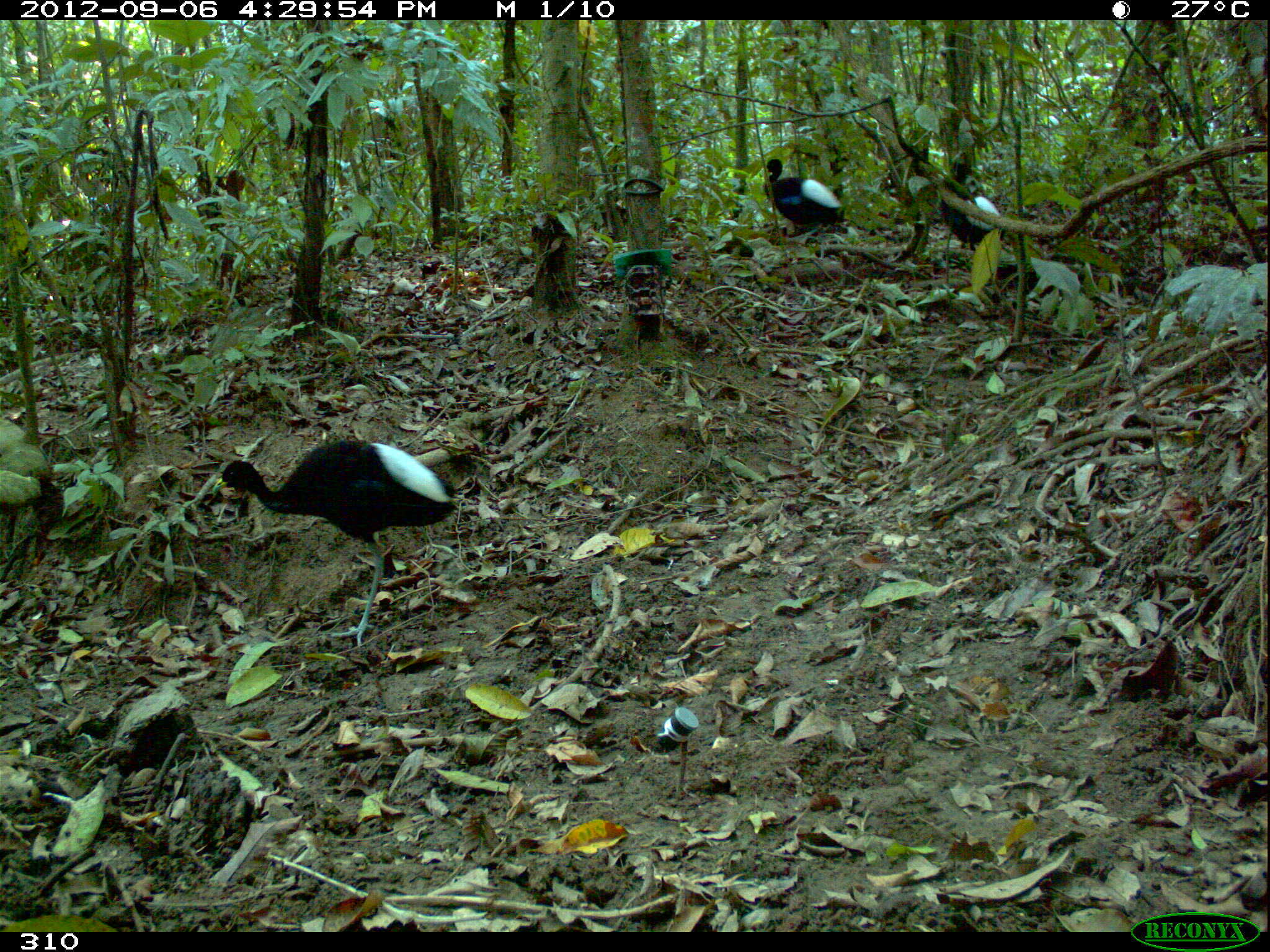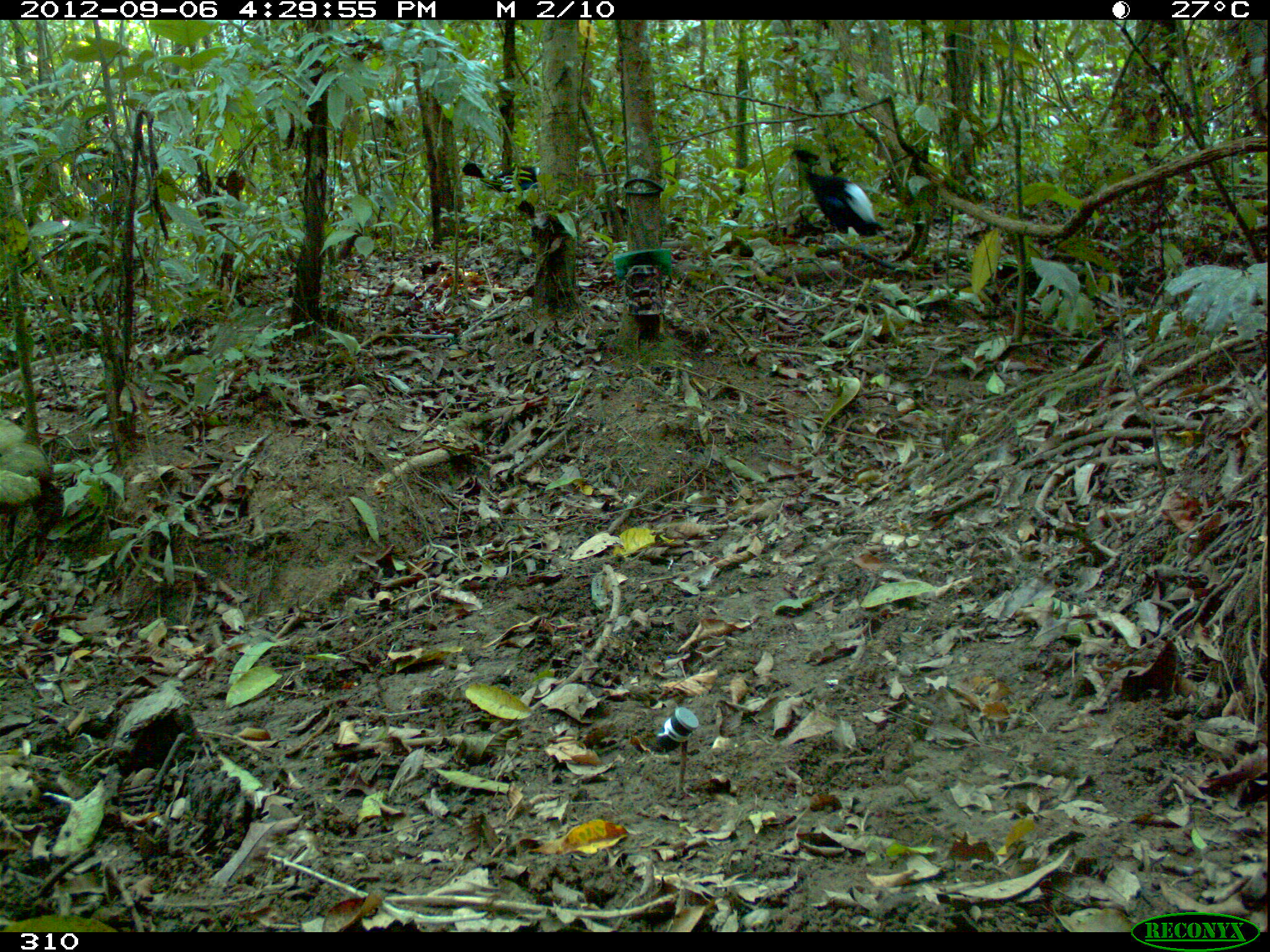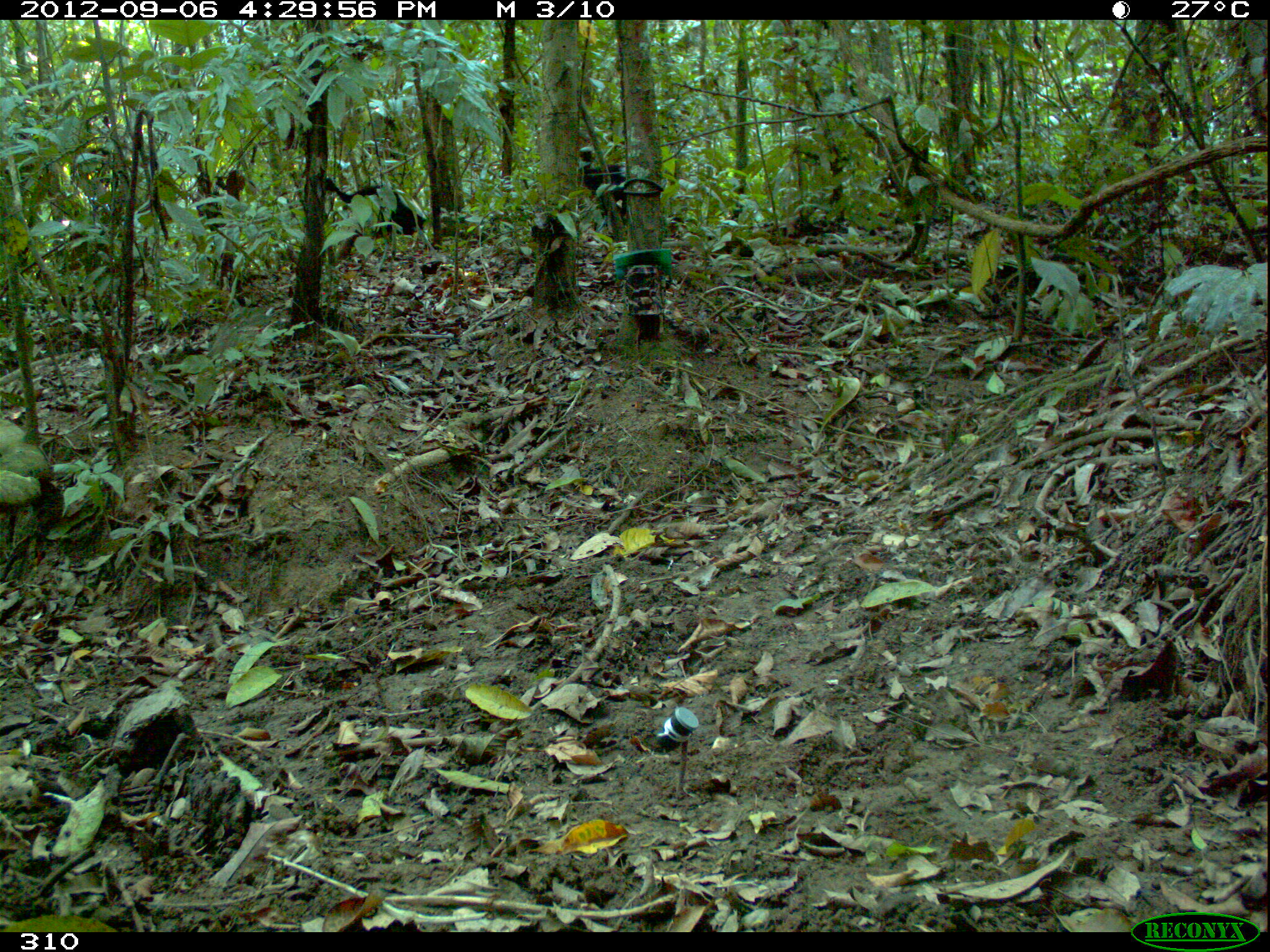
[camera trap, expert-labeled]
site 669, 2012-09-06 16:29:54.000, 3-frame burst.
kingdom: Animalia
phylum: Chordata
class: Aves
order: Gruiformes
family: Psophiidae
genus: Psophia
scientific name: Psophia leucoptera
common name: pale-winged trumpeter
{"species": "Psophia leucoptera (pale-winged trumpeter)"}